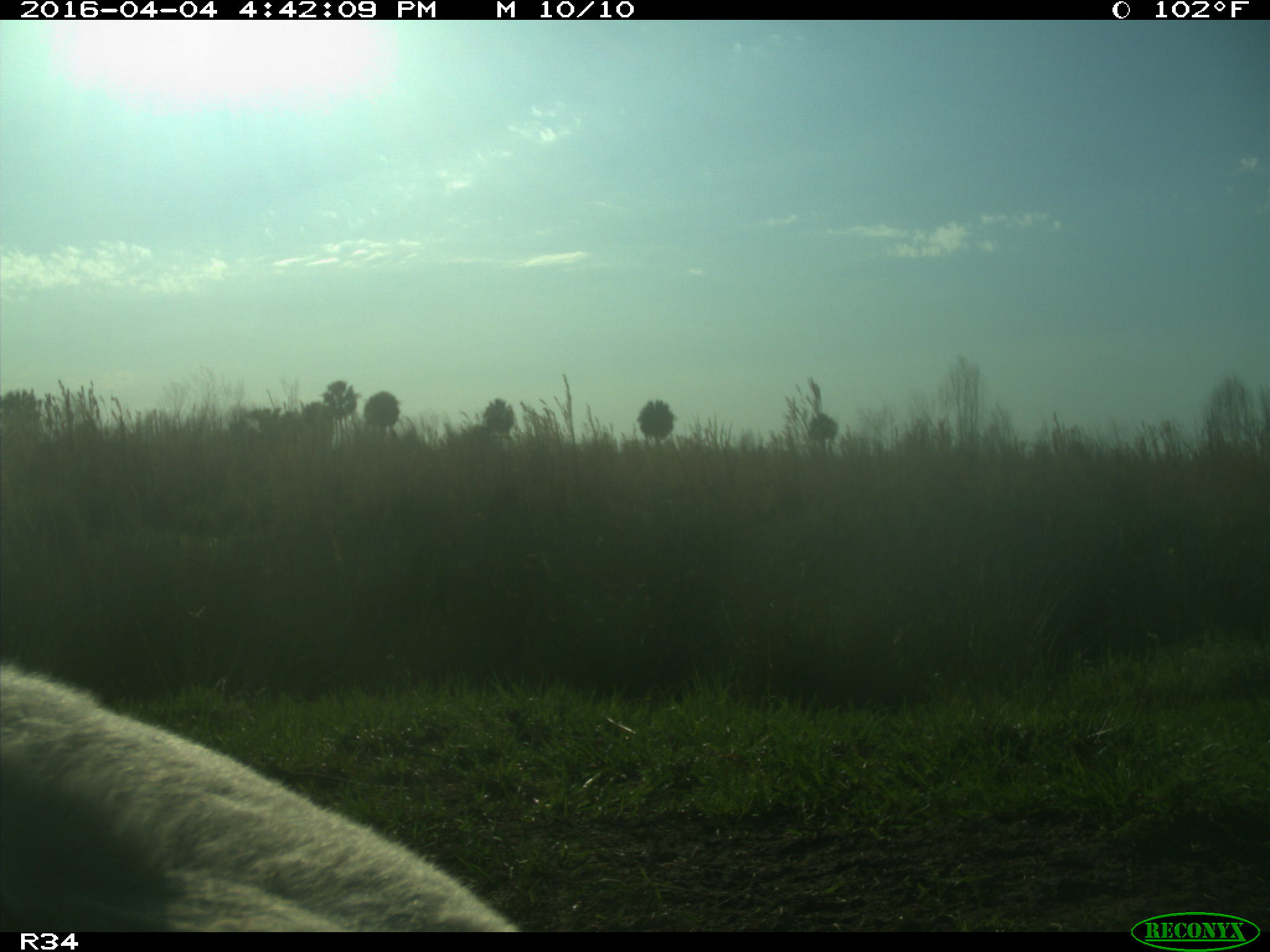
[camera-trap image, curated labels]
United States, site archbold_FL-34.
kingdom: Animalia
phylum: Chordata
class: Mammalia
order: Artiodactyla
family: Bovidae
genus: Bos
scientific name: Bos taurus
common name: domestic cow